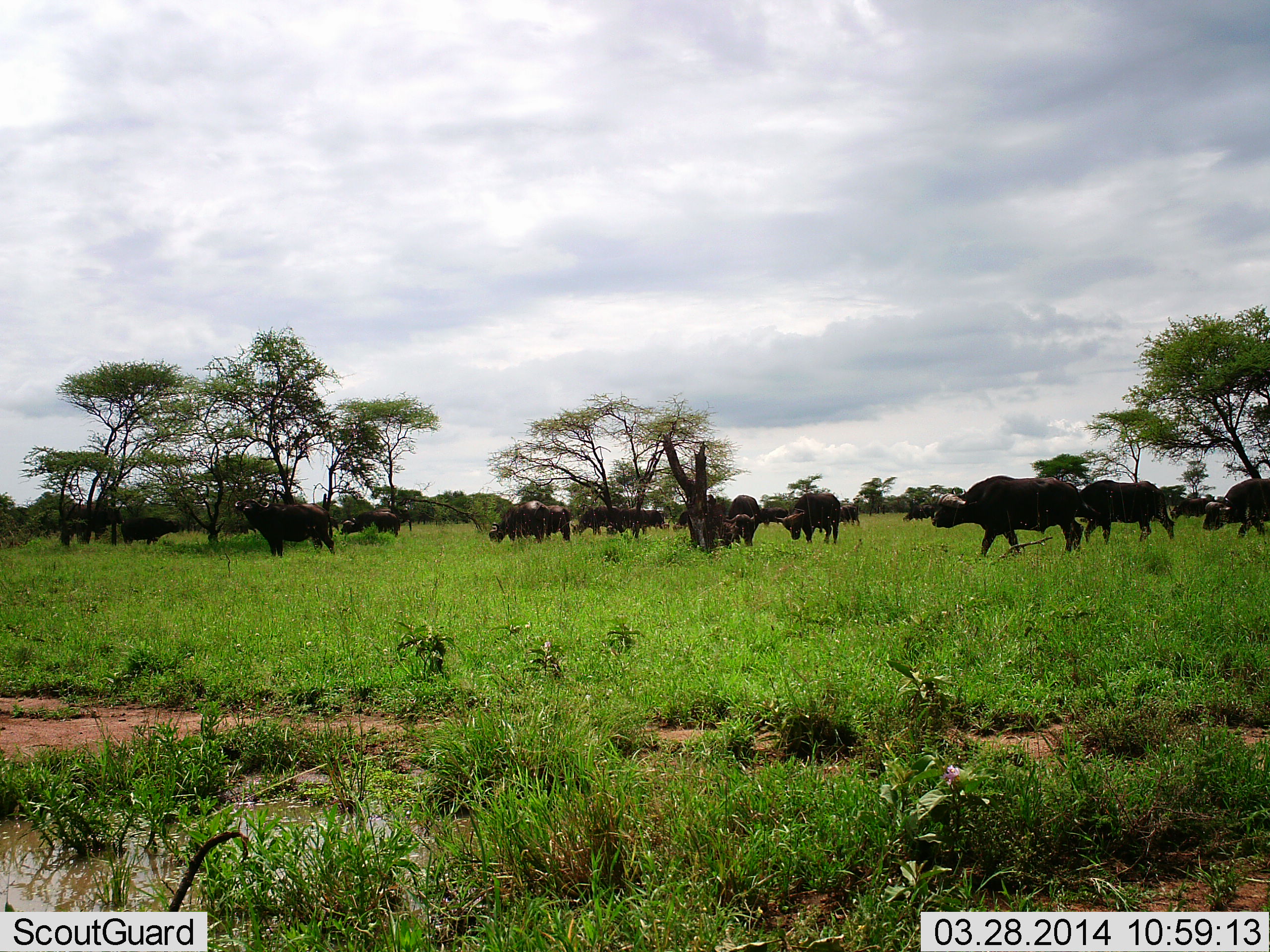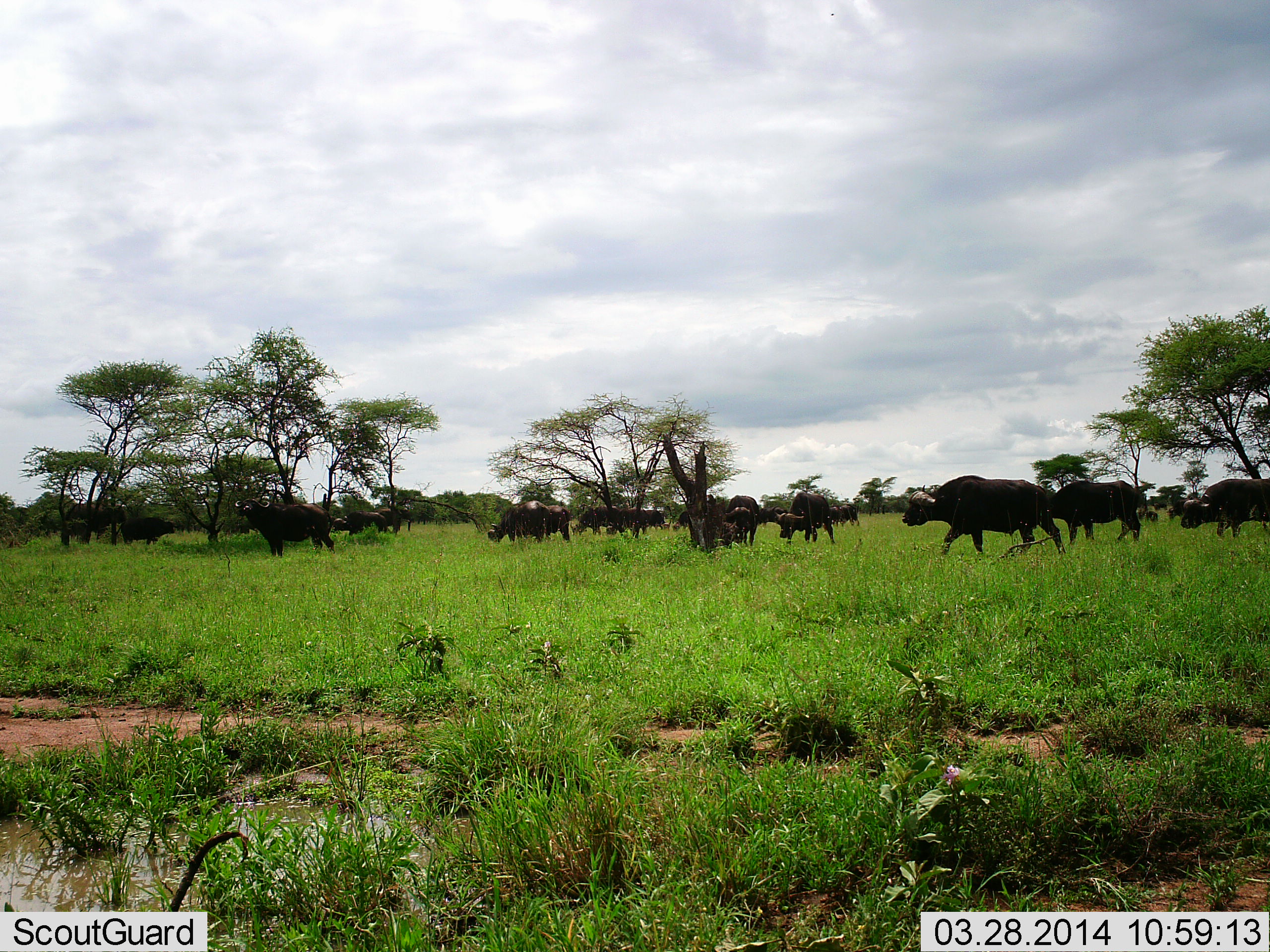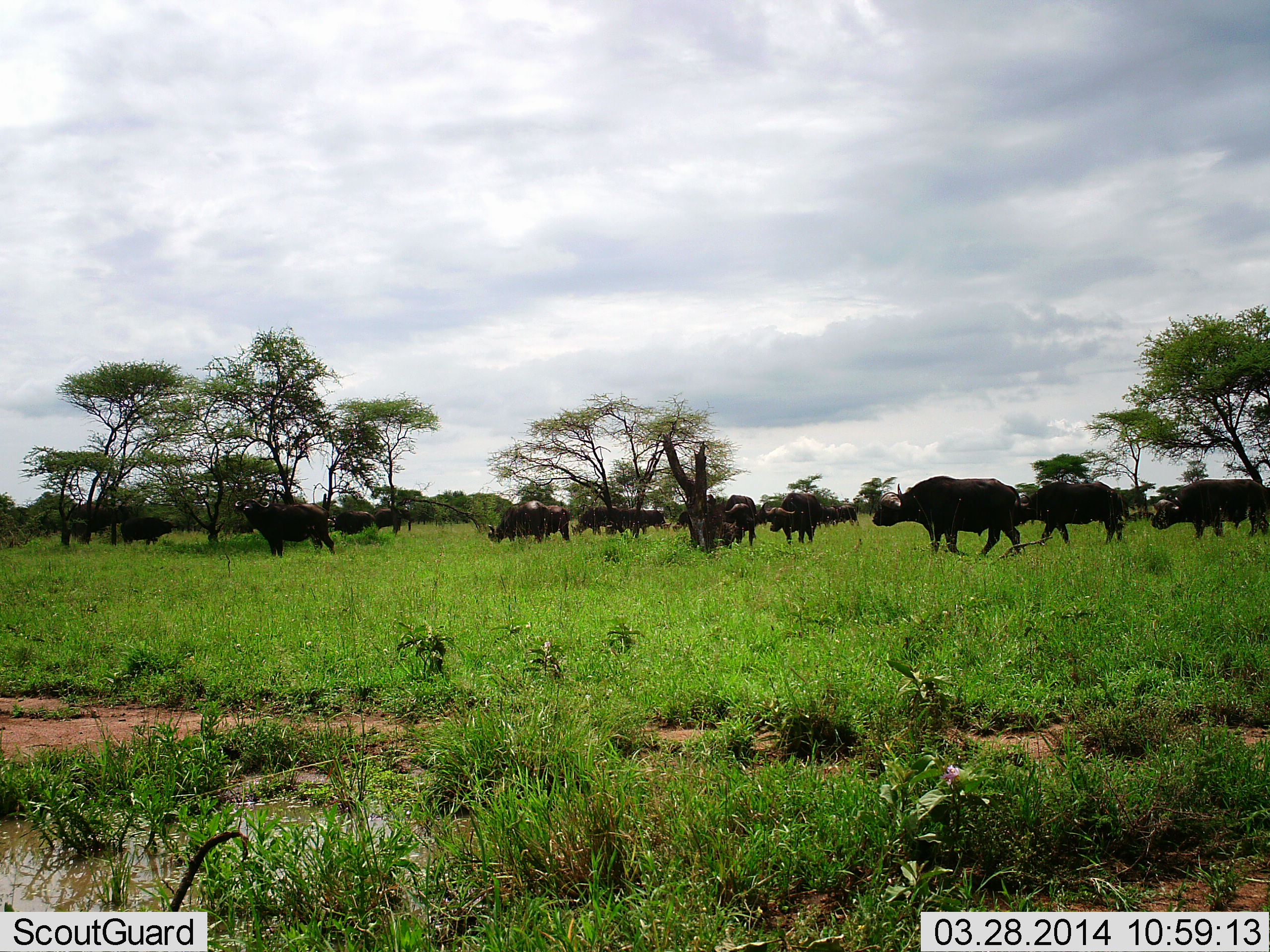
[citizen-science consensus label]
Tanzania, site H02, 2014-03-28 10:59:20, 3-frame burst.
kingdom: Animalia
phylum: Chordata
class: Mammalia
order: Artiodactyla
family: Bovidae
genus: Syncerus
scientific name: Syncerus caffer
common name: cape buffalo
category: buffalo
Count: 11-50.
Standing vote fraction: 48%.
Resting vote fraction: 0%.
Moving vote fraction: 96%.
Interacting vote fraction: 7%.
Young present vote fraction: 0%.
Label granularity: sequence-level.